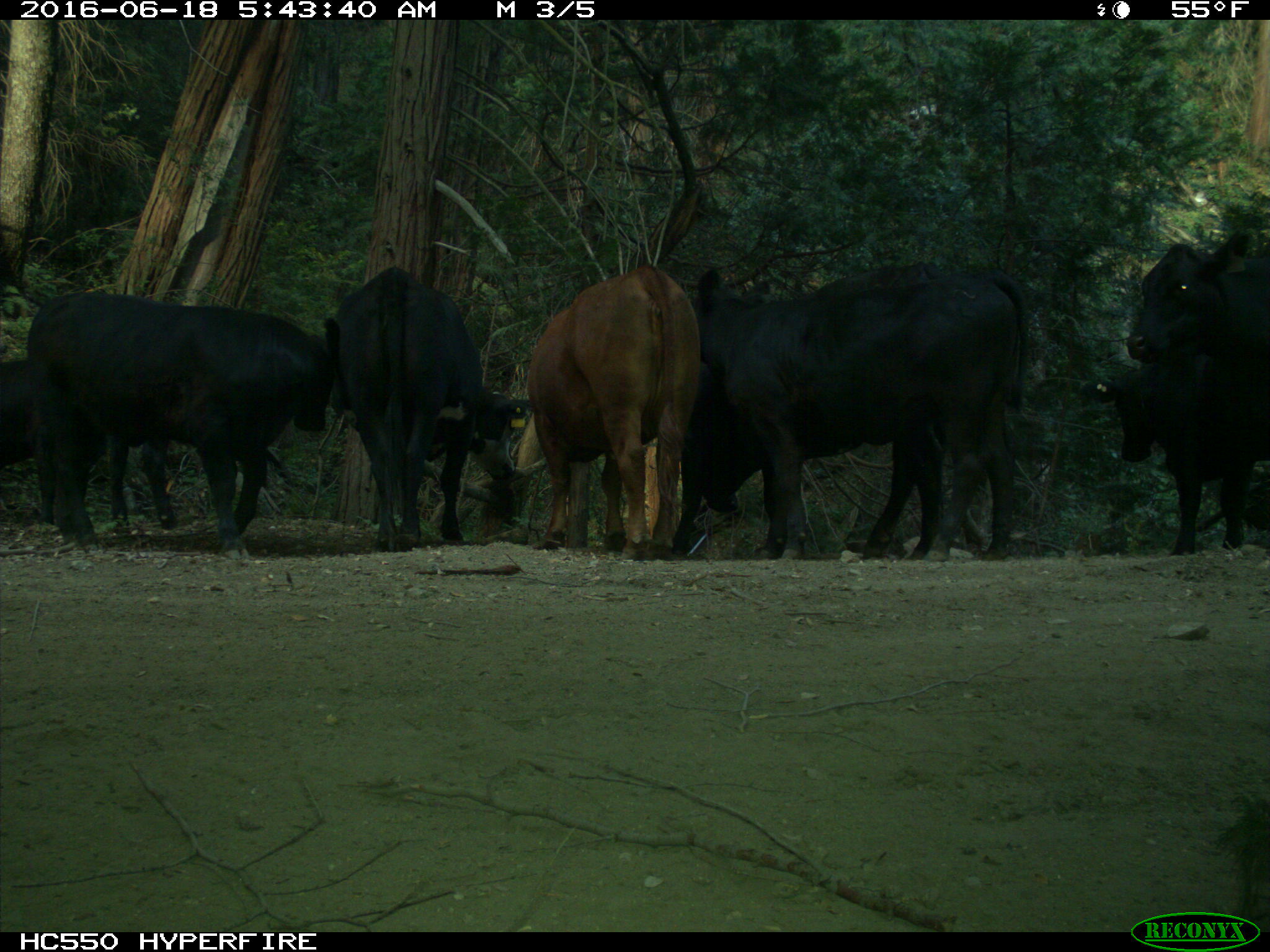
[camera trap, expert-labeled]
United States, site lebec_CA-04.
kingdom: Animalia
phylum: Chordata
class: Mammalia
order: Artiodactyla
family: Bovidae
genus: Bos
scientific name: Bos taurus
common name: domestic cow